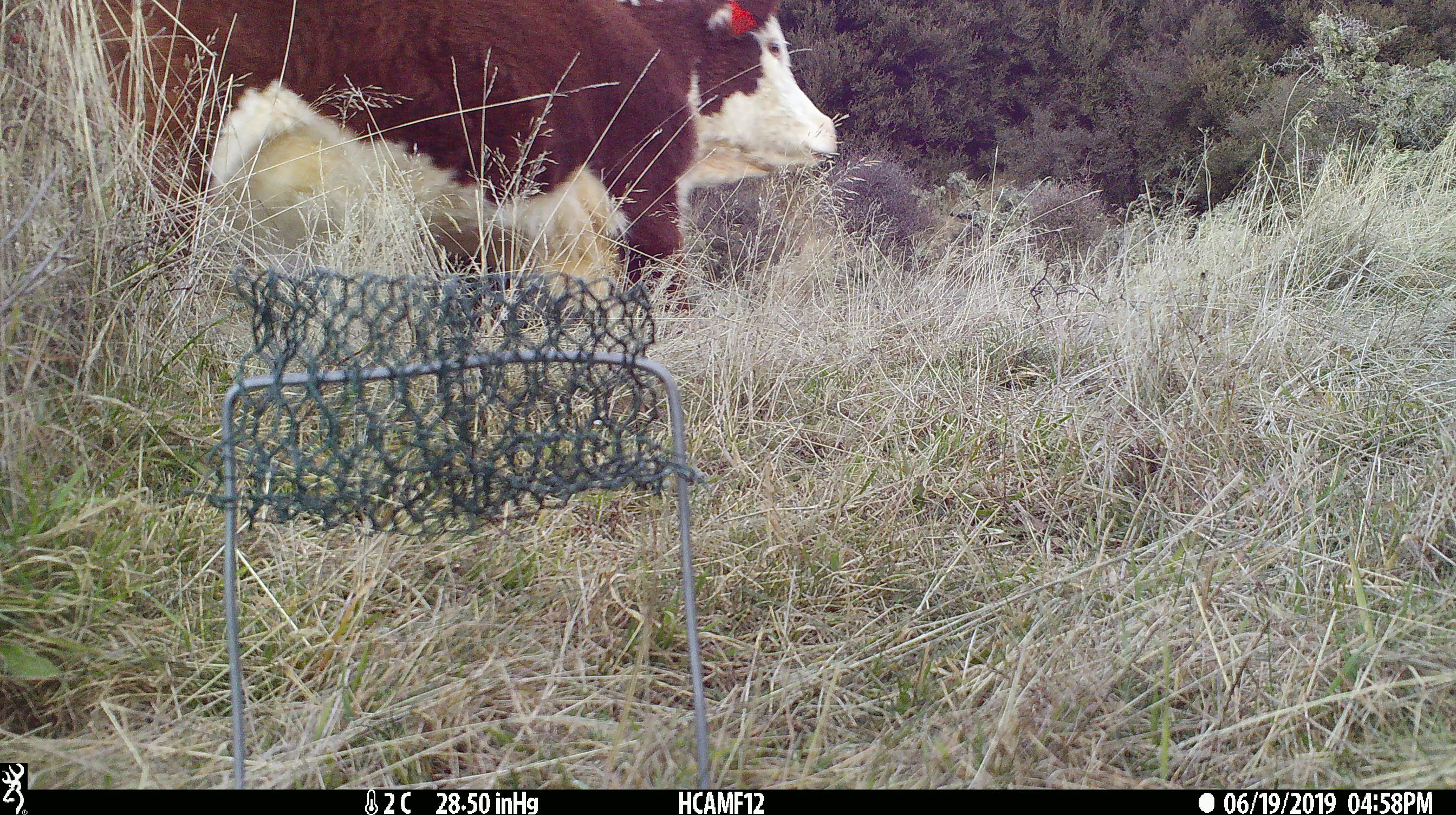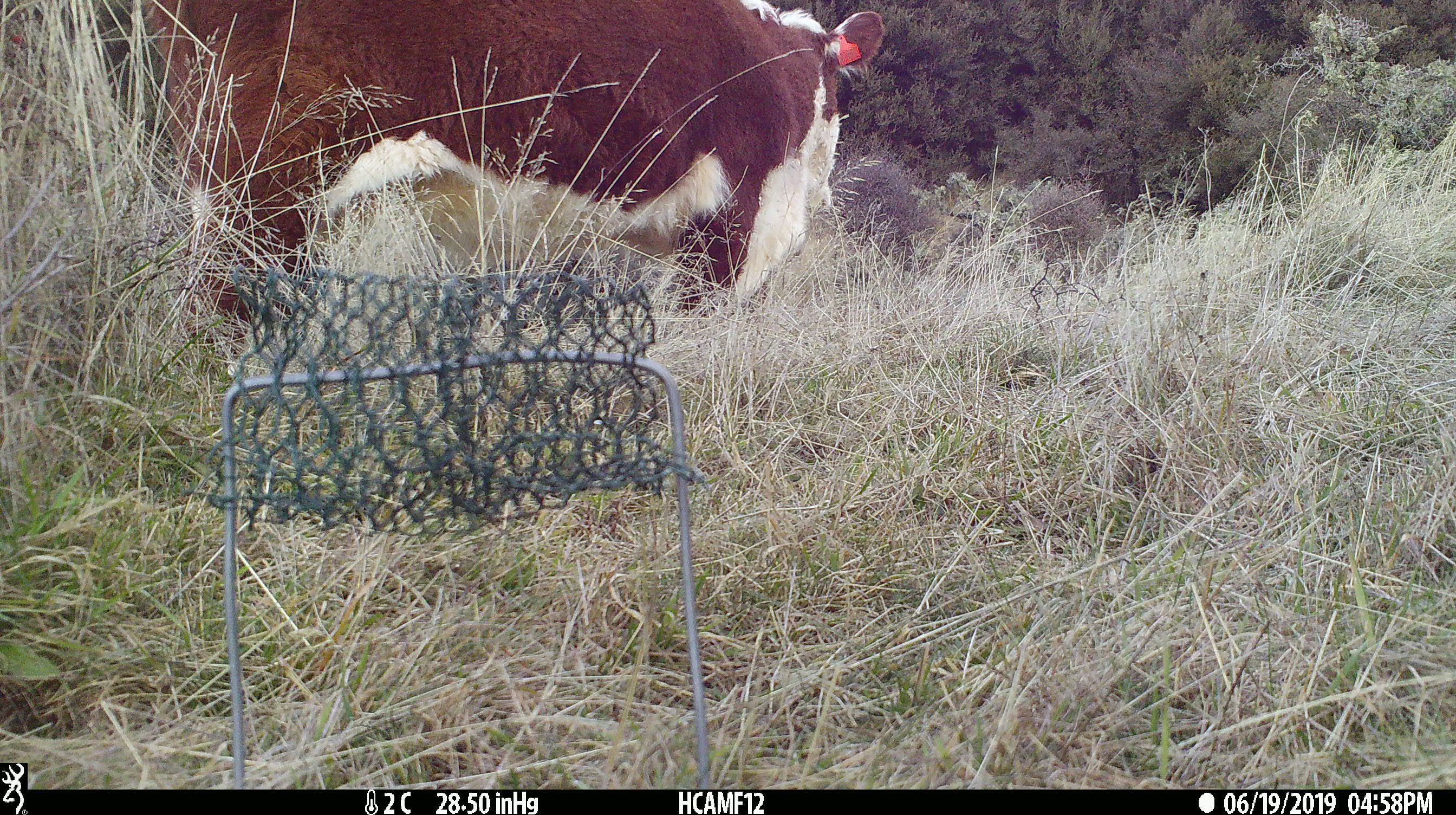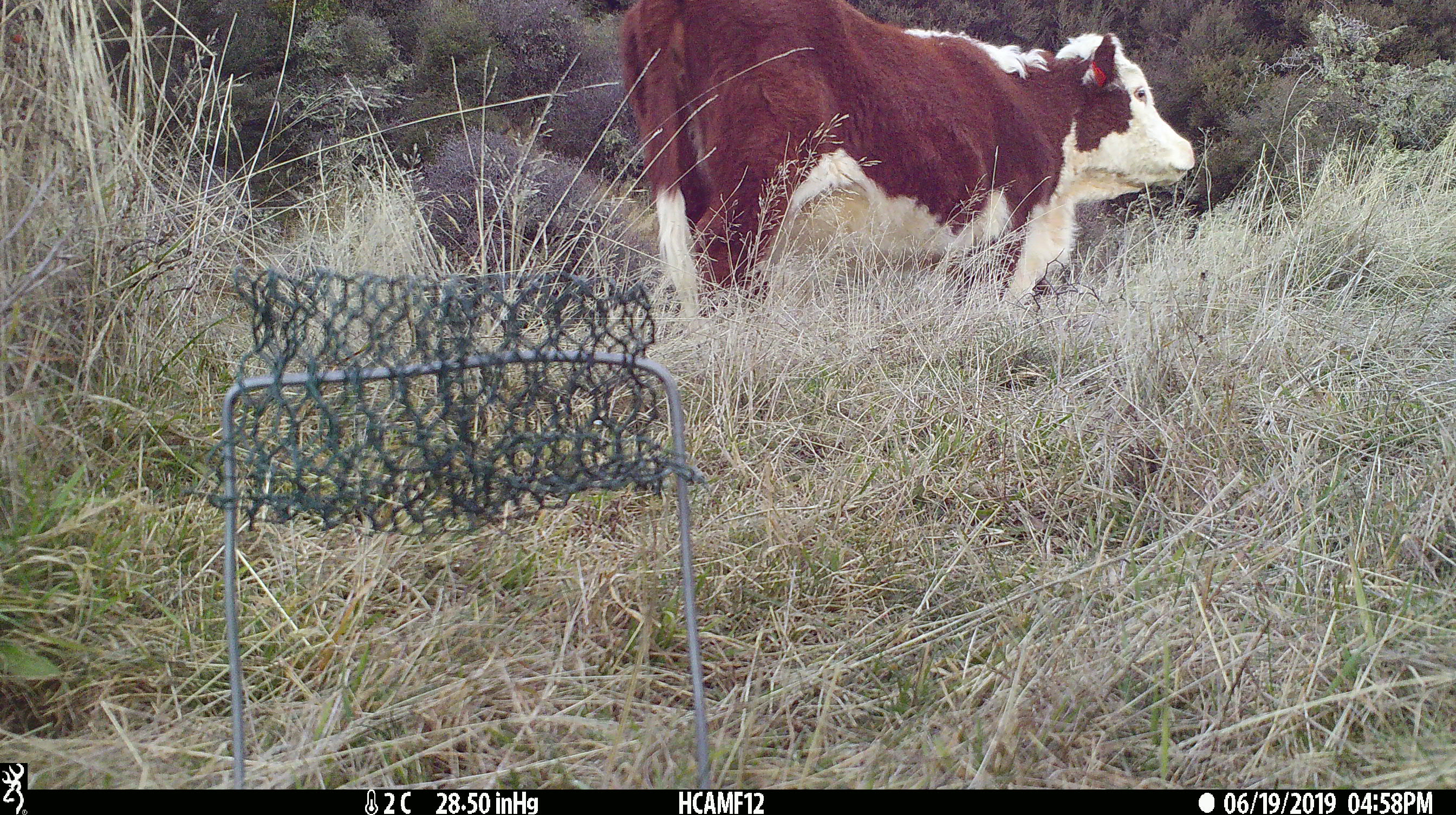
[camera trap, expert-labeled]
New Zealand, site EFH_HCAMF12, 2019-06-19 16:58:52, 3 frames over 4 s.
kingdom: Animalia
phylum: Chordata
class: Mammalia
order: Artiodactyla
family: Bovidae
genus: Bos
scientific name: Bos taurus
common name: domestic cow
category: cow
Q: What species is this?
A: Cow (domestic cow) (Bos taurus).